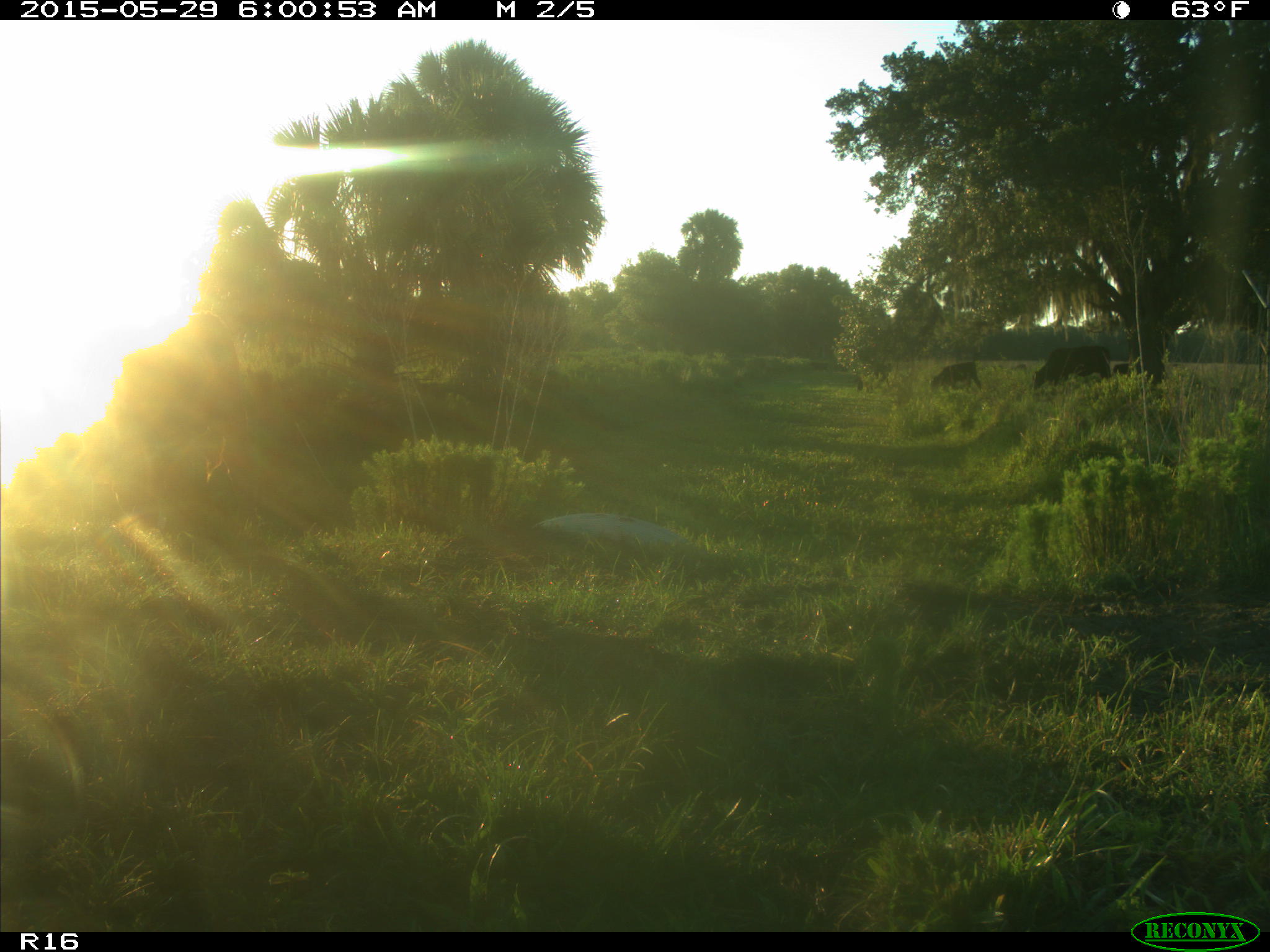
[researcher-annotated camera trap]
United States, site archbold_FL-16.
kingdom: Animalia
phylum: Chordata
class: Mammalia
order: Artiodactyla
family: Bovidae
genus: Bos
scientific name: Bos taurus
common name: domestic cow